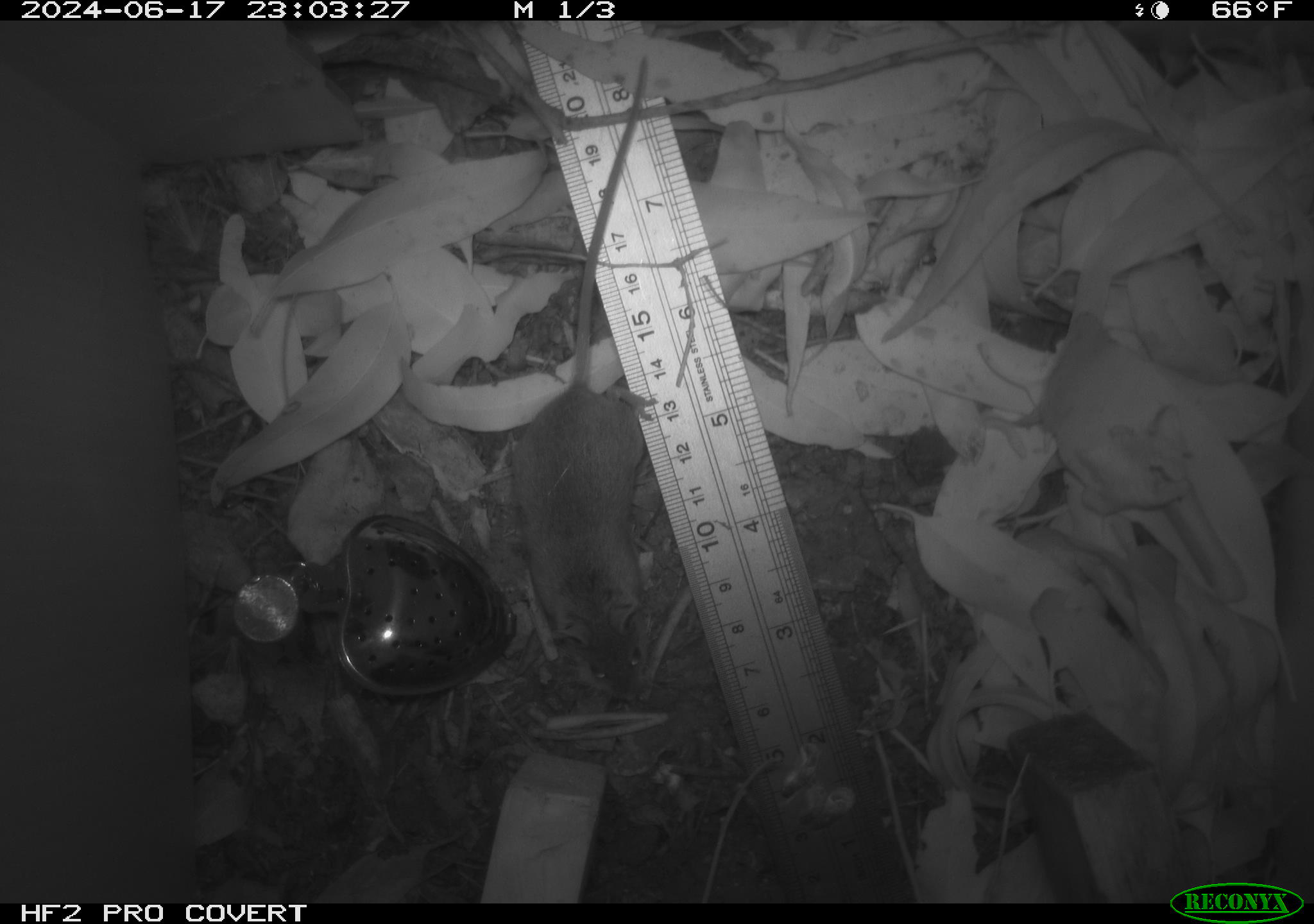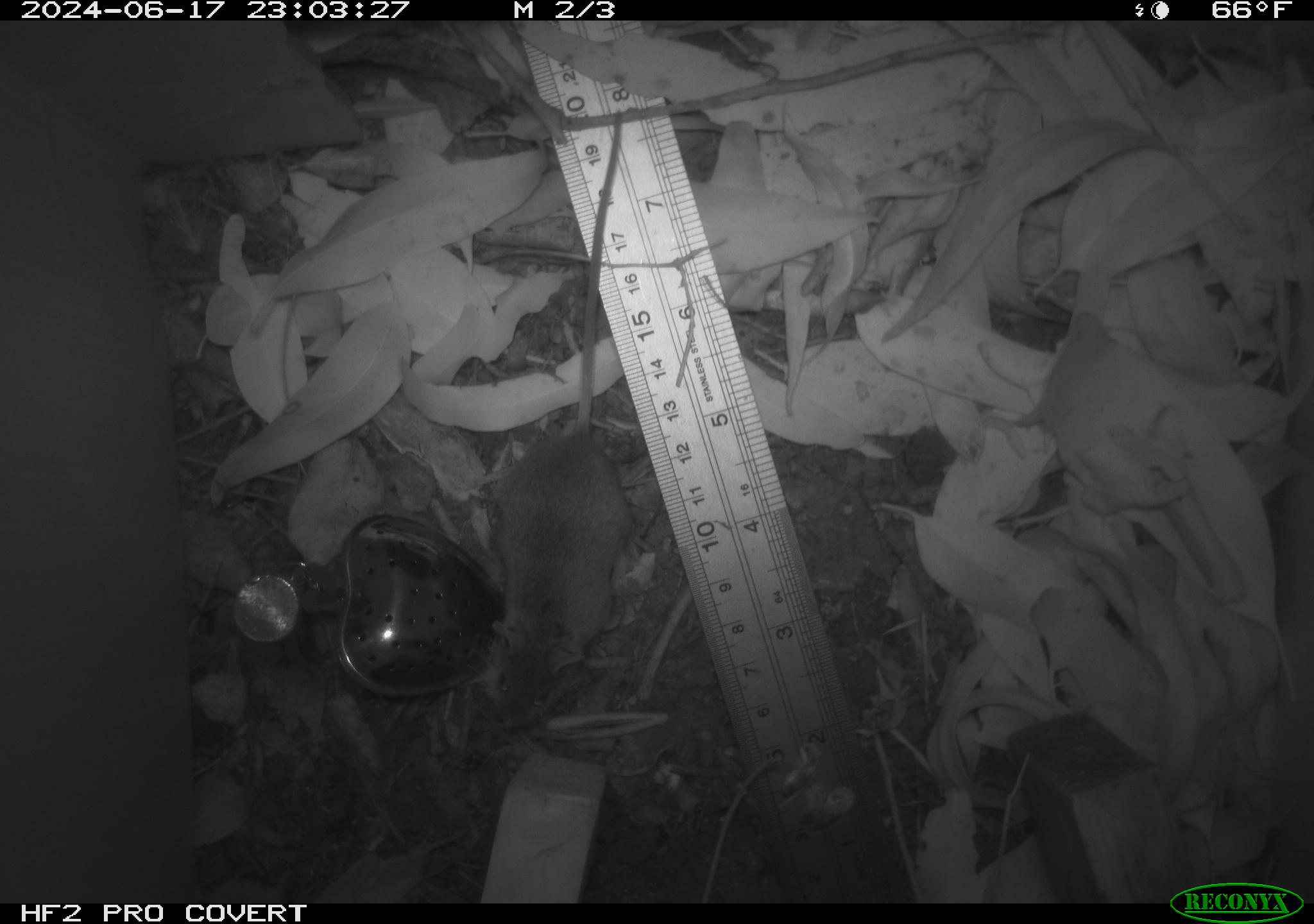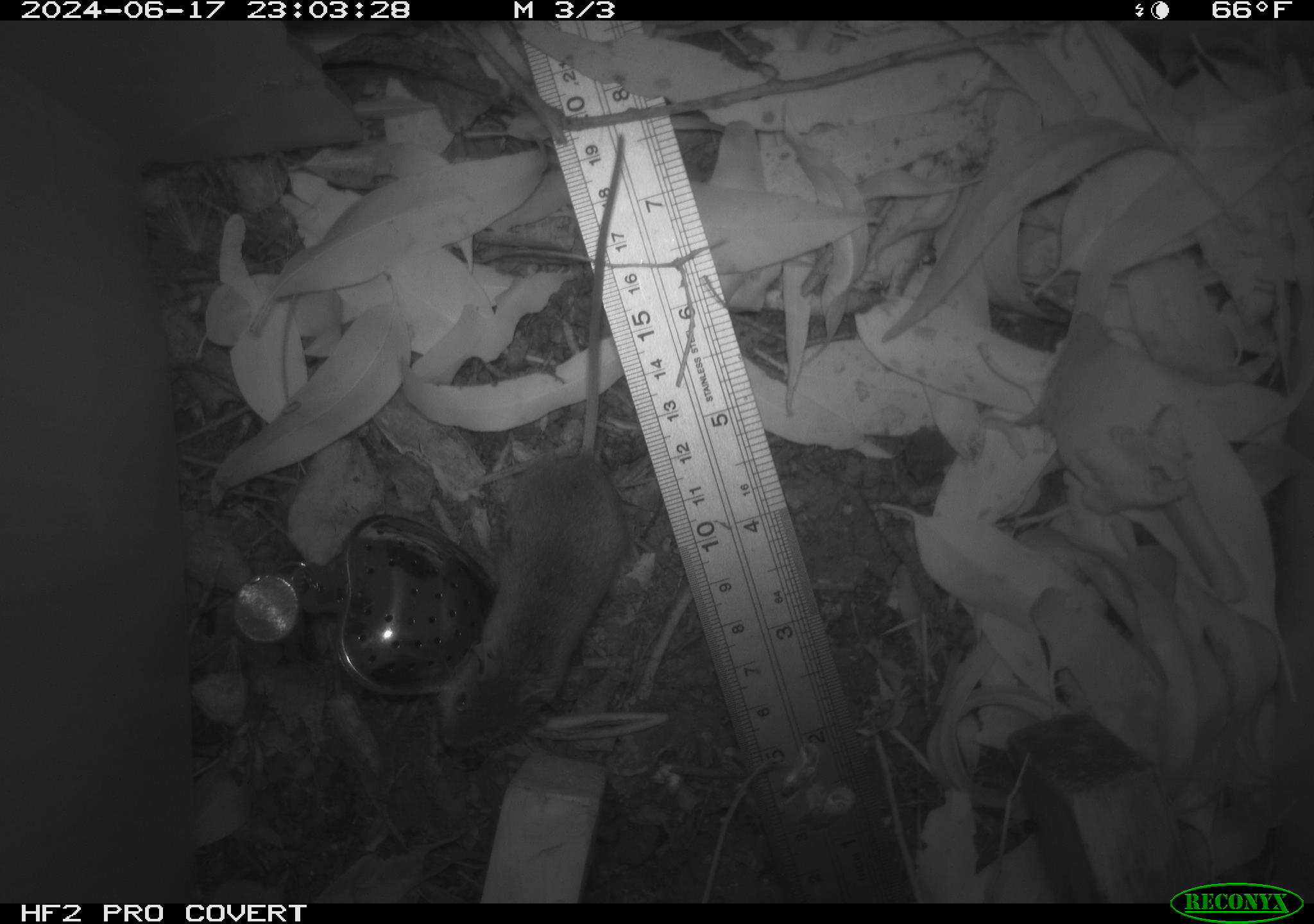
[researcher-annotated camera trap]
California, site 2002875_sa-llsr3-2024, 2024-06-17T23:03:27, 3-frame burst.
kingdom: Animalia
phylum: Chordata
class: Mammalia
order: Rodentia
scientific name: Rodentia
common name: mouse species